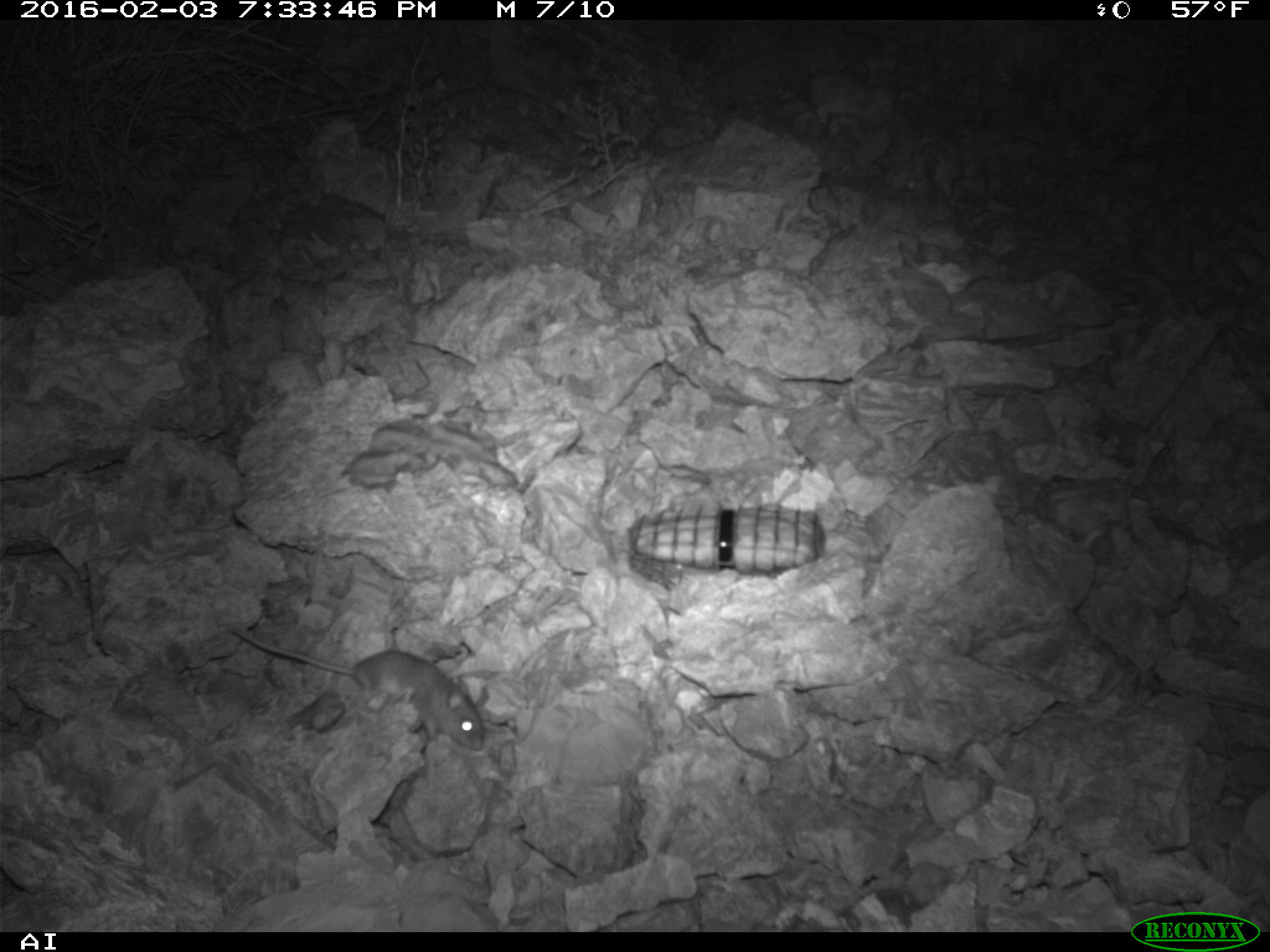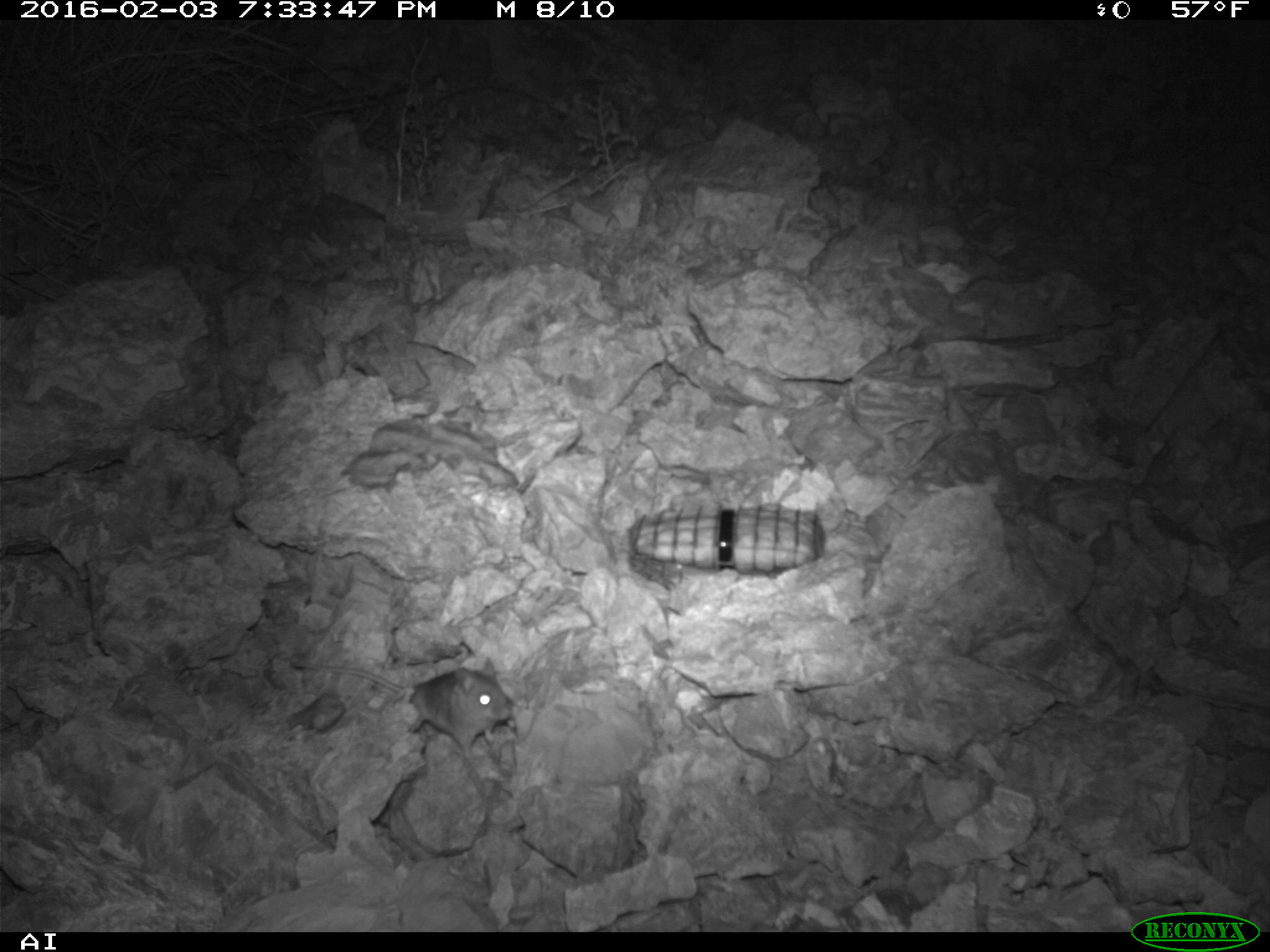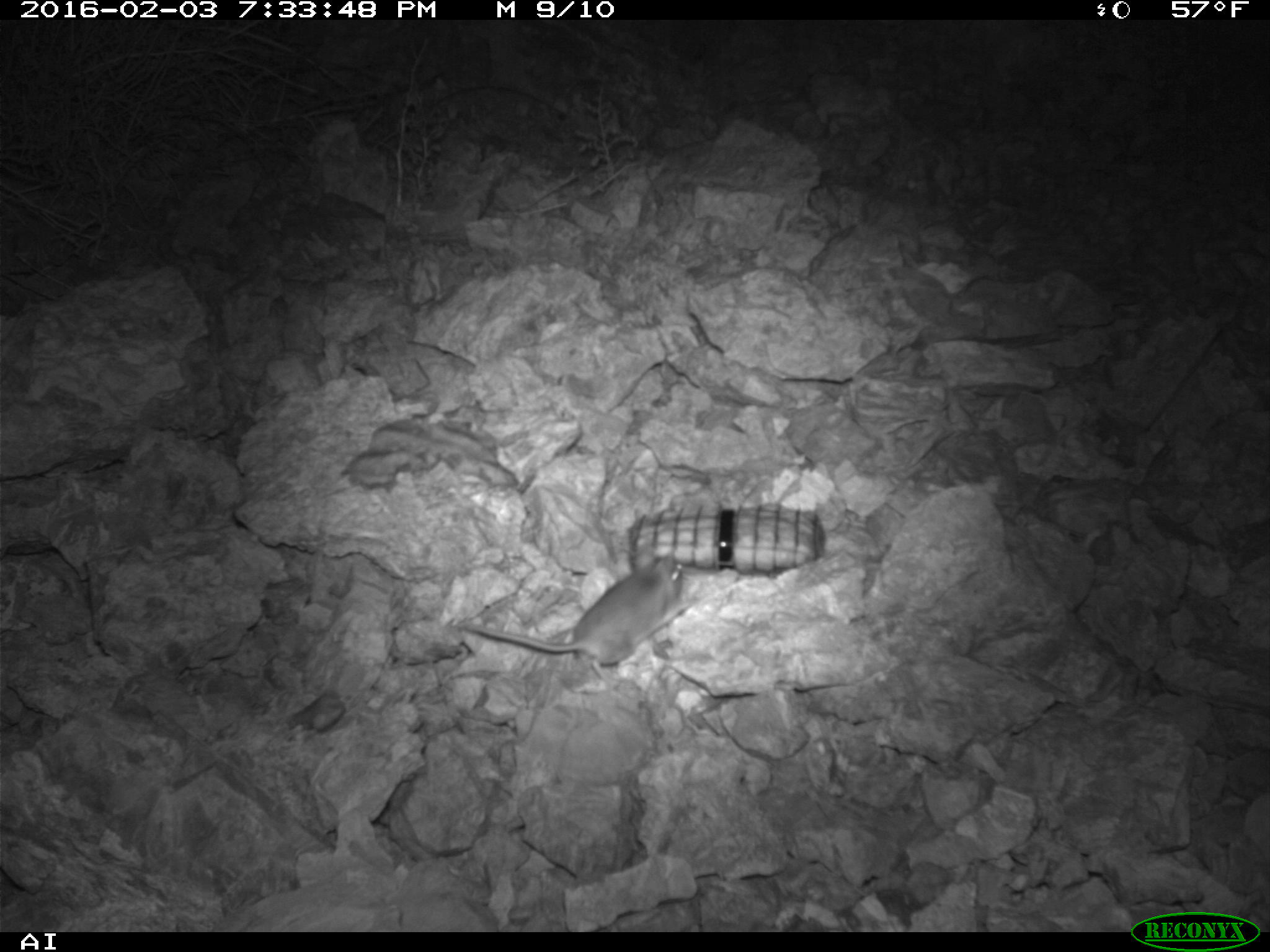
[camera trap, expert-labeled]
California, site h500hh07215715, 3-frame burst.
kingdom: Animalia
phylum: Chordata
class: Mammalia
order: Rodentia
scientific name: Rodentia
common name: rodent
Rodent (Rodentia).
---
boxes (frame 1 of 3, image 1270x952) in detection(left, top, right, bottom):
rodent: detection(230, 627, 484, 751)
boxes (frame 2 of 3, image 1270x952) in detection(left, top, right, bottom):
rodent: detection(283, 653, 511, 757)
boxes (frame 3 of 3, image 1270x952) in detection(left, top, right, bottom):
rodent: detection(445, 546, 698, 688)